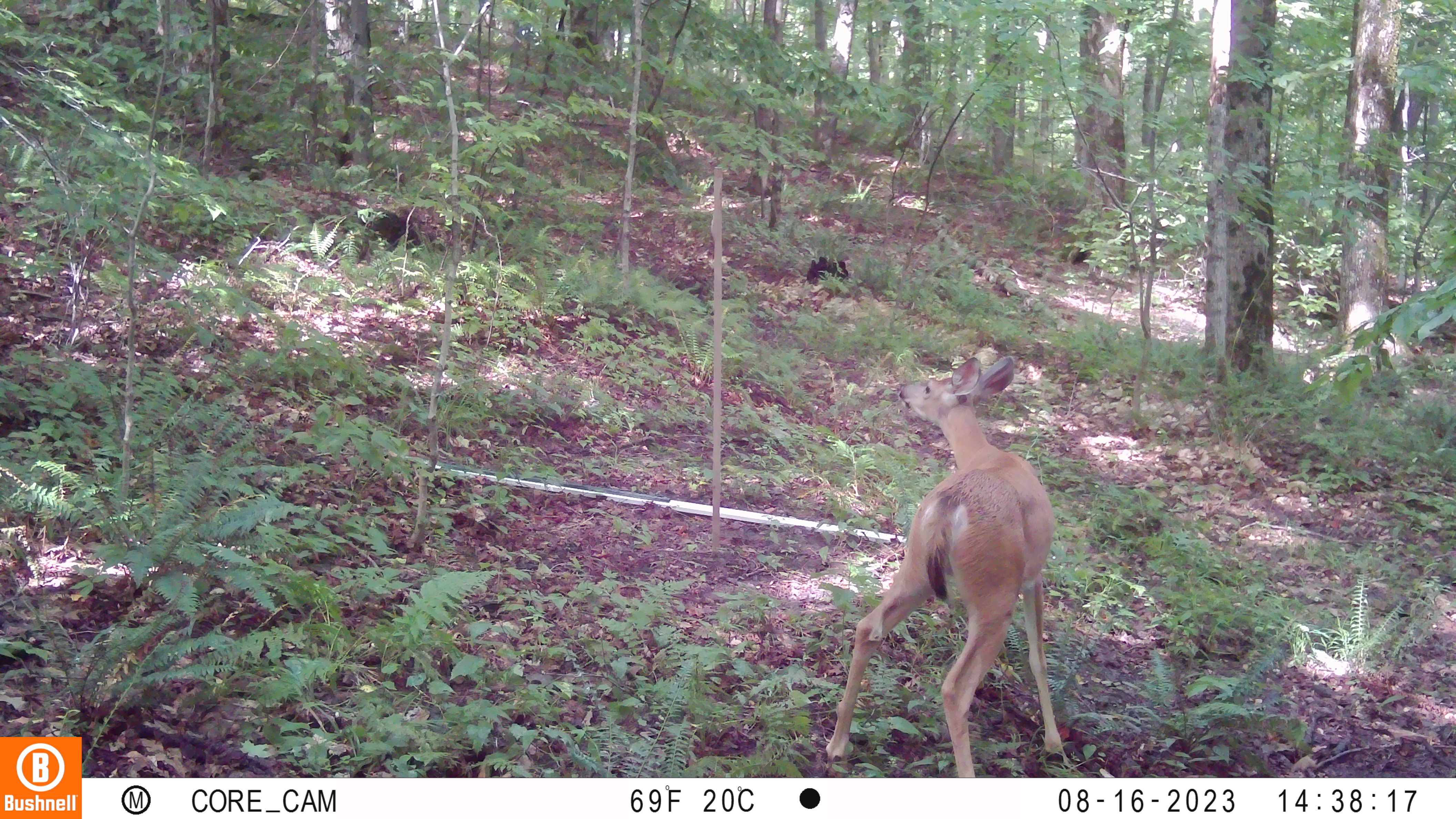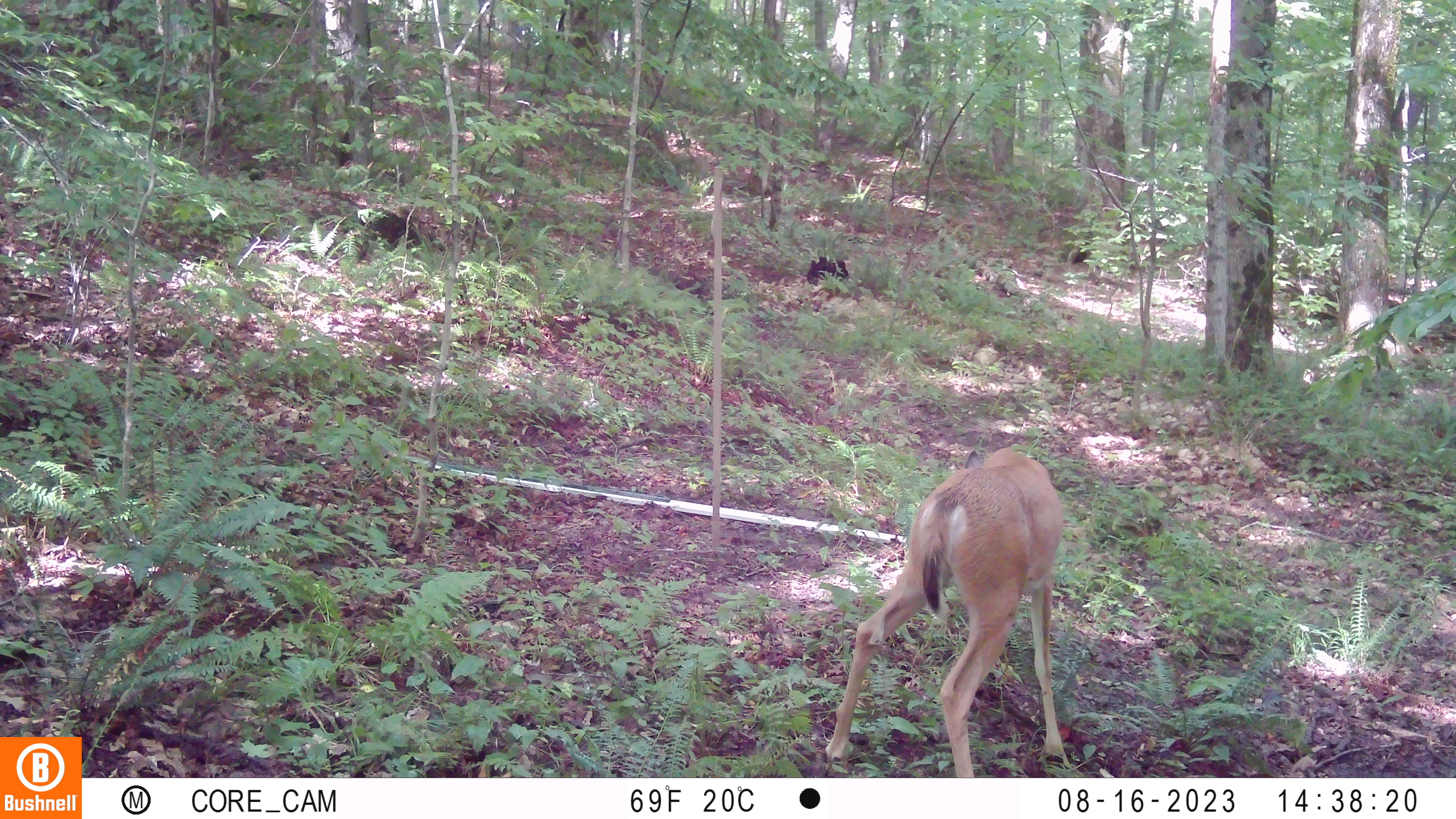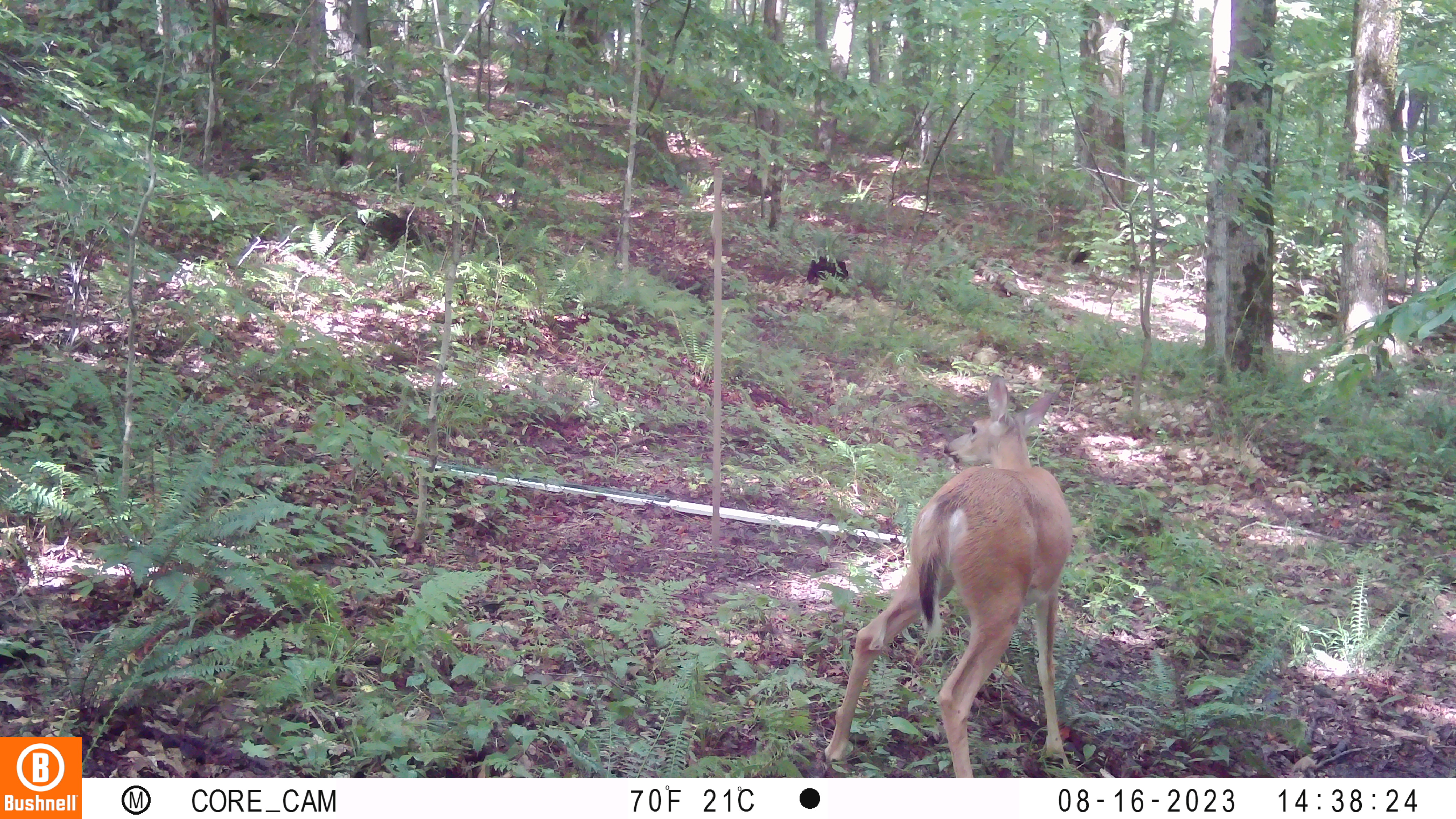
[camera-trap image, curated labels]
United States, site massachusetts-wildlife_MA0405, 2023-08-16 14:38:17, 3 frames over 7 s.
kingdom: Animalia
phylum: Chordata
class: Mammalia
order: Artiodactyla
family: Cervidae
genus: Odocoileus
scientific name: Odocoileus virginianus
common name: white-tailed deer